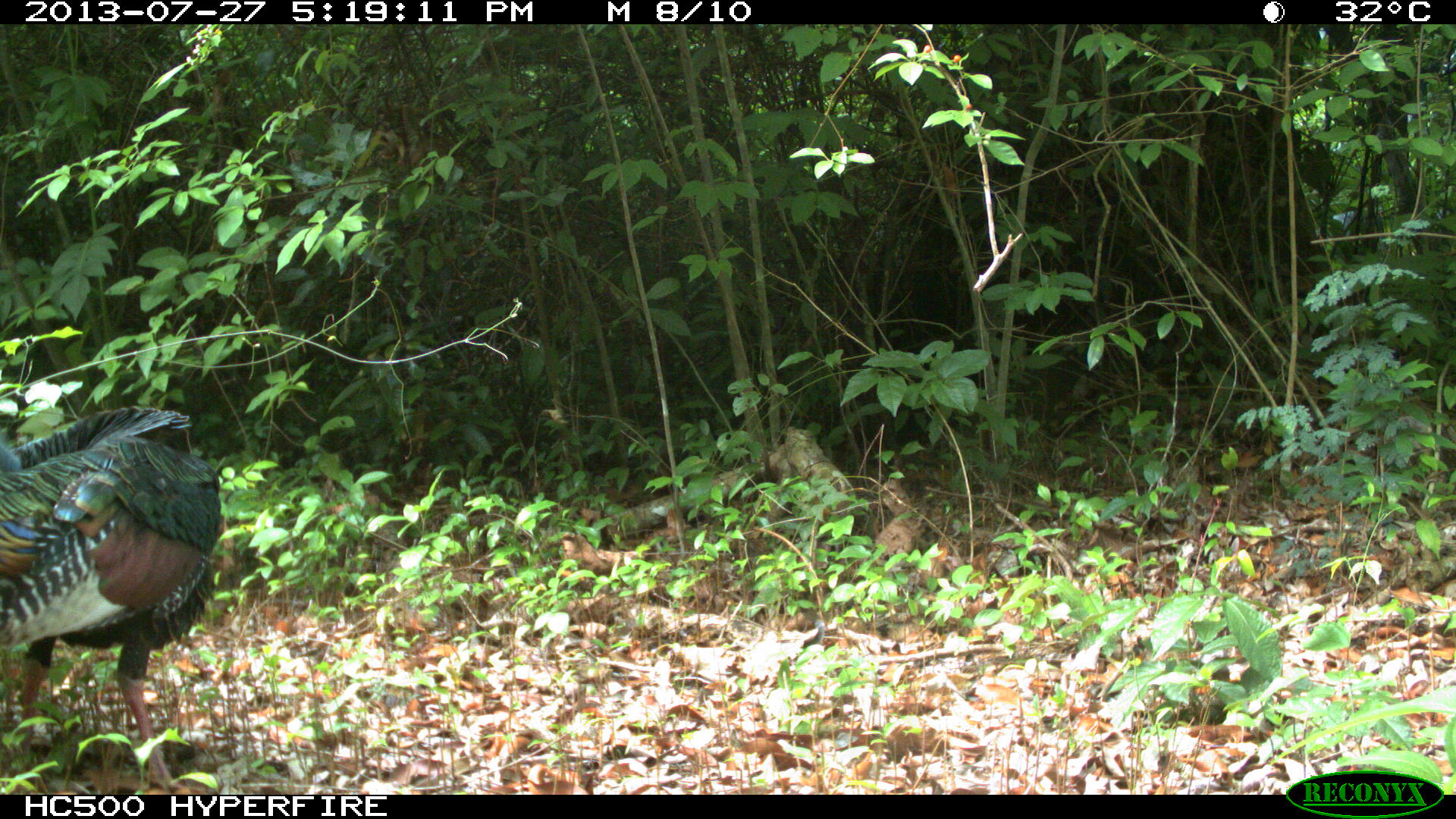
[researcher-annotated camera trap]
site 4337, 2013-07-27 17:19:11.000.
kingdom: Animalia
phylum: Chordata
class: Aves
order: Galliformes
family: Phasianidae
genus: Meleagris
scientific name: Meleagris ocellata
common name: ocellated turkey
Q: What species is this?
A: Meleagris ocellata (ocellated turkey).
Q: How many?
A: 1.